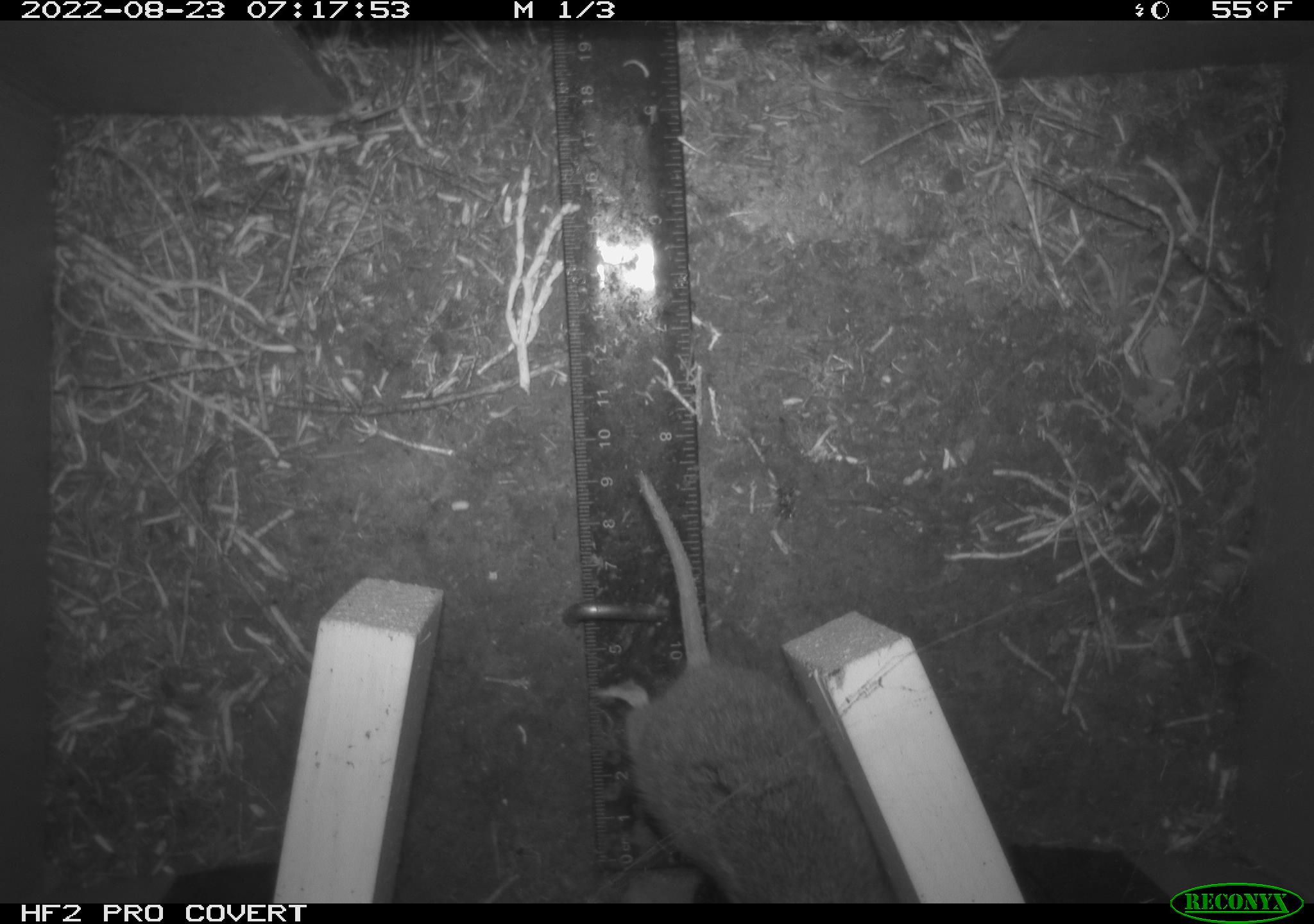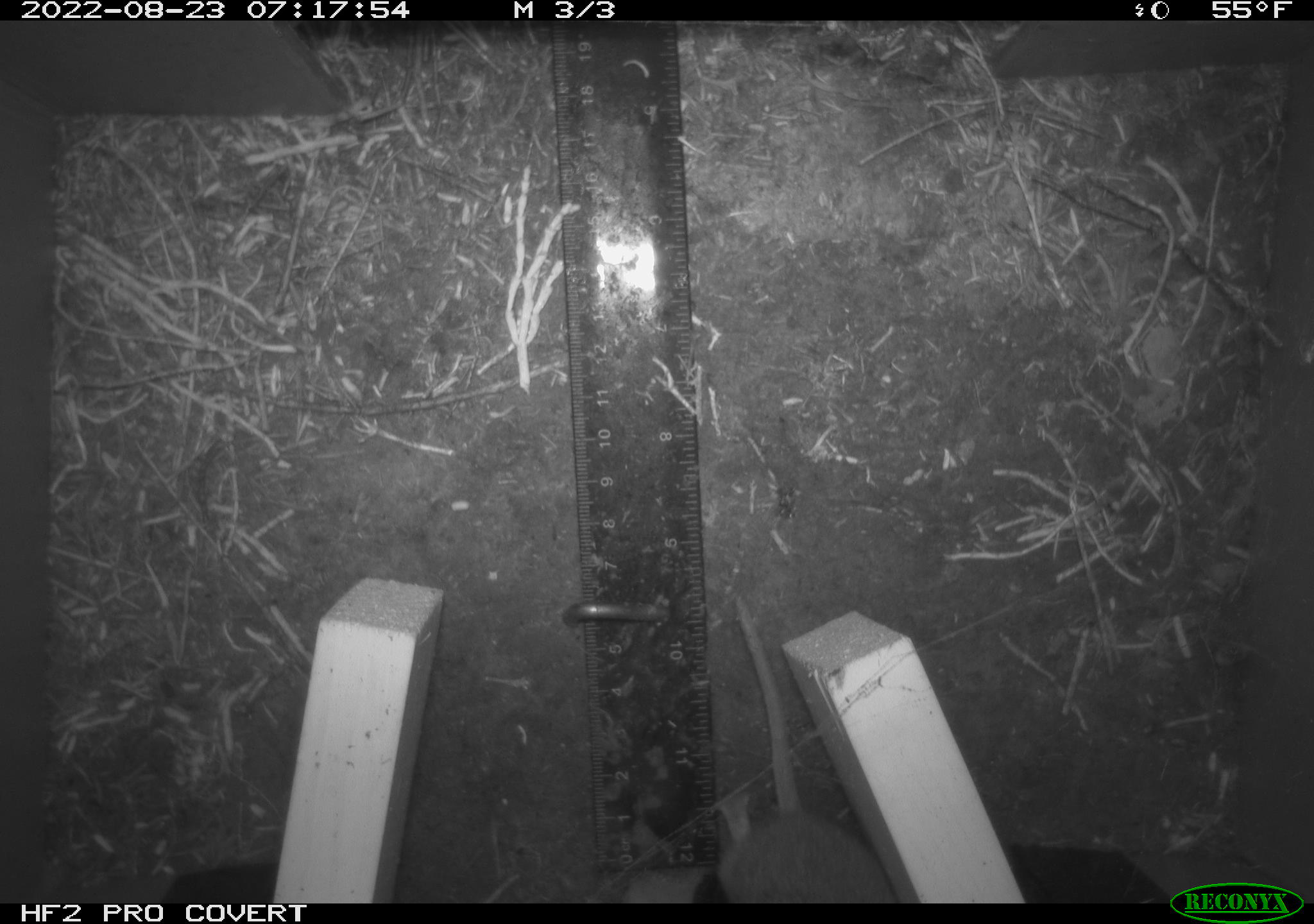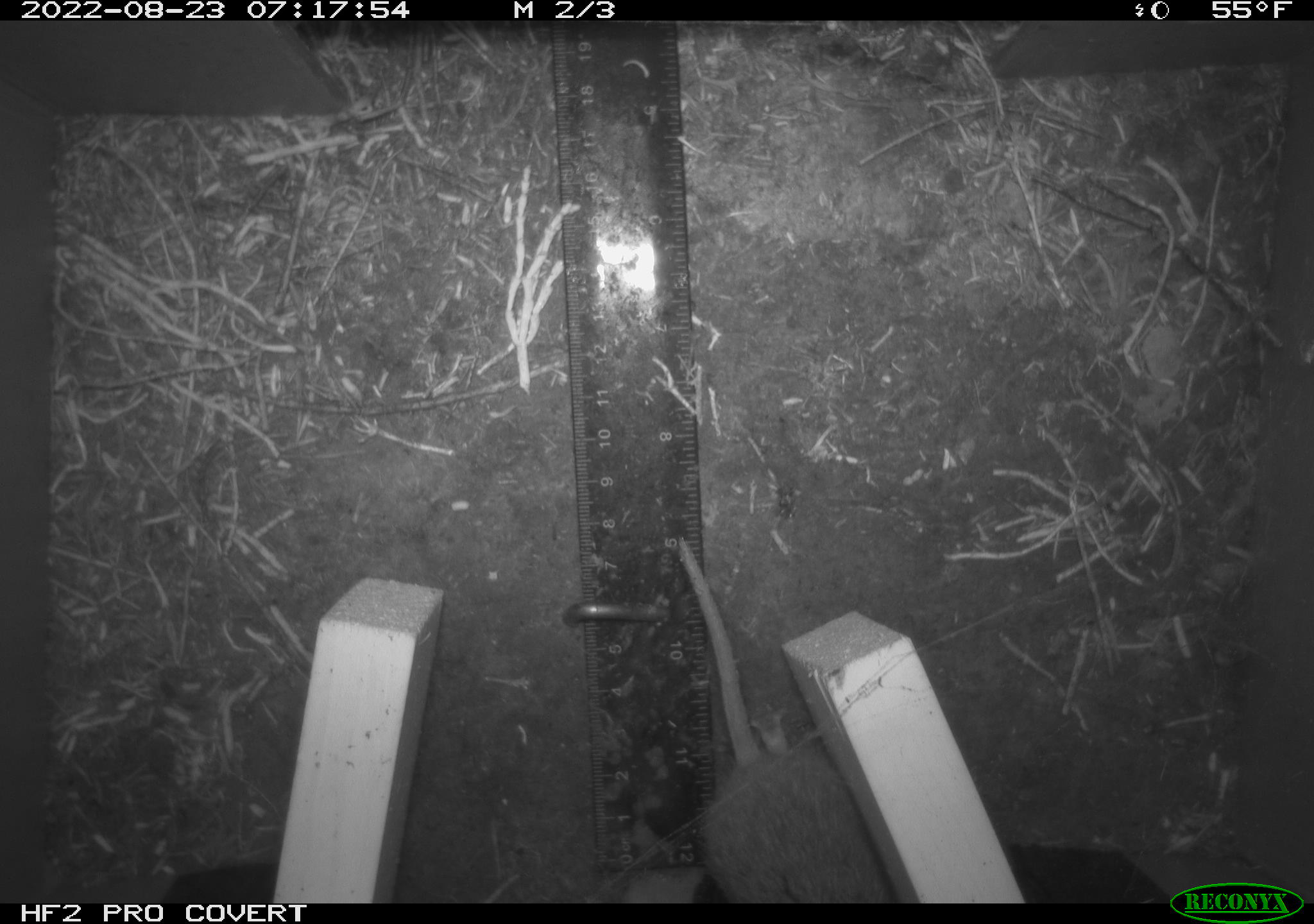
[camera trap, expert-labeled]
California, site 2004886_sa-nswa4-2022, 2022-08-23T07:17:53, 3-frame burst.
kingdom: Animalia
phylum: Chordata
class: Mammalia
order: Rodentia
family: Cricetidae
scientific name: Cricetidae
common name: hamsters, voles, lemmings, and allies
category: cricetidae family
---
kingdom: Animalia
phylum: Chordata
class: Mammalia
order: Rodentia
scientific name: Rodentia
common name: rodent